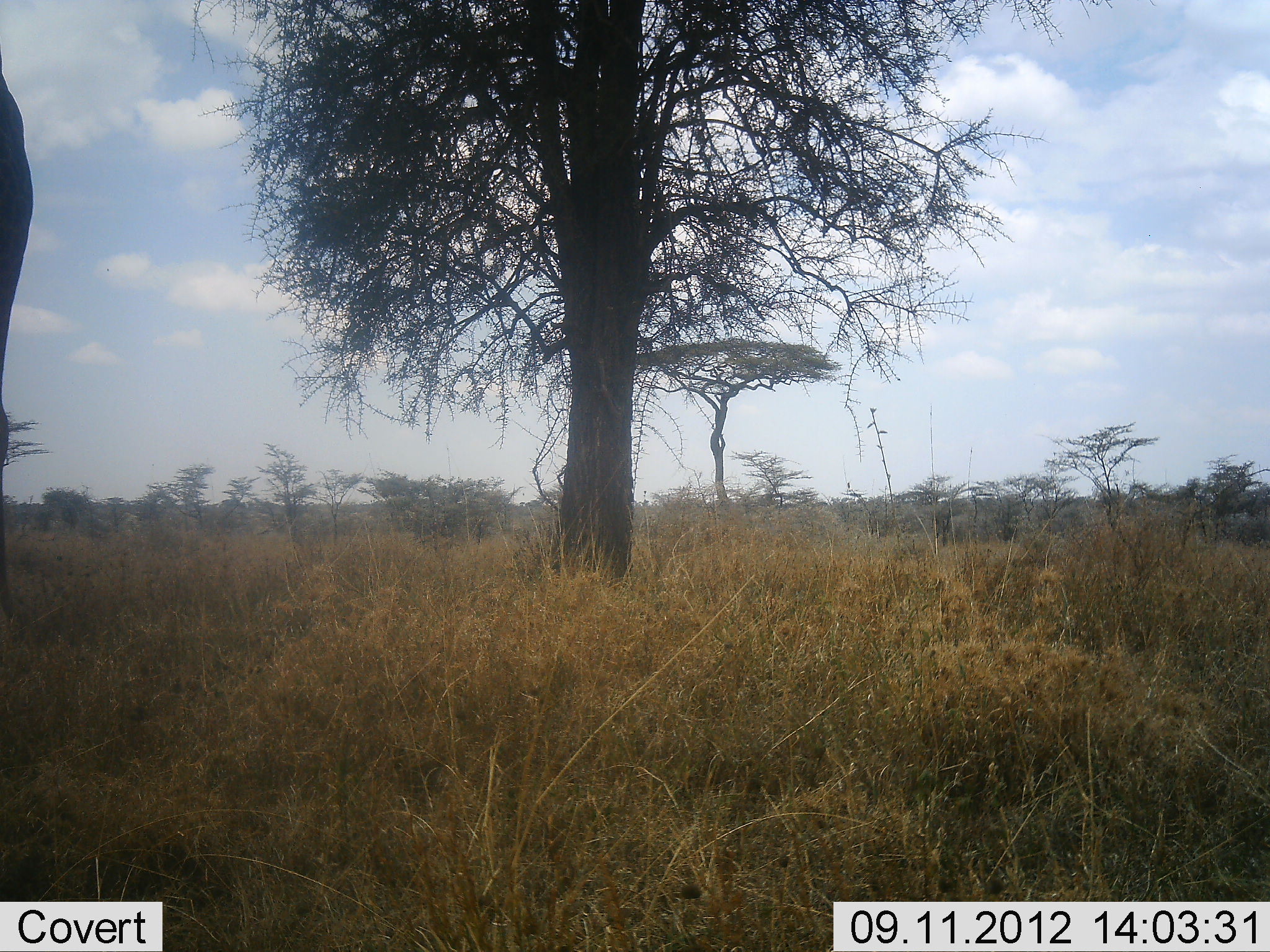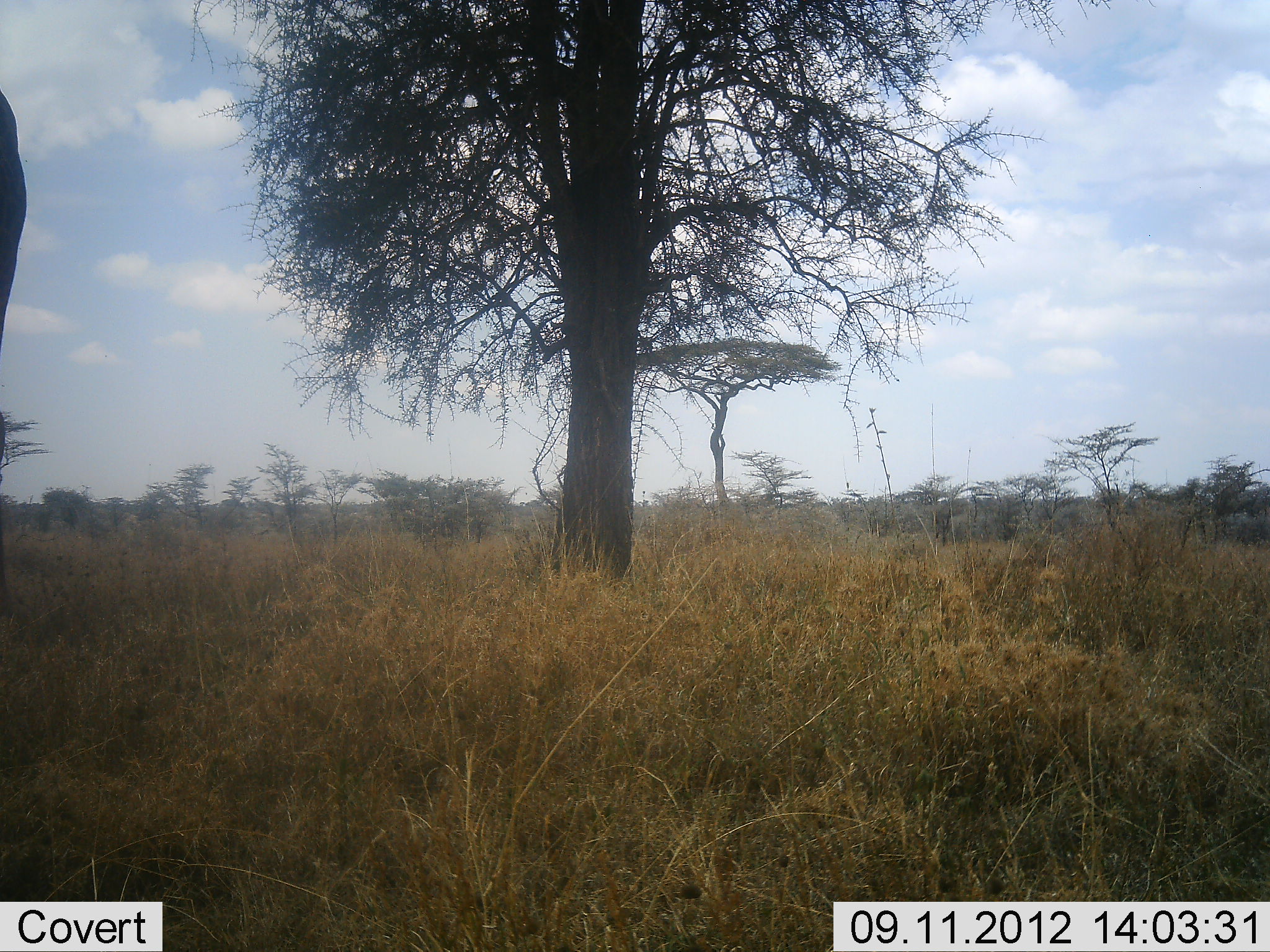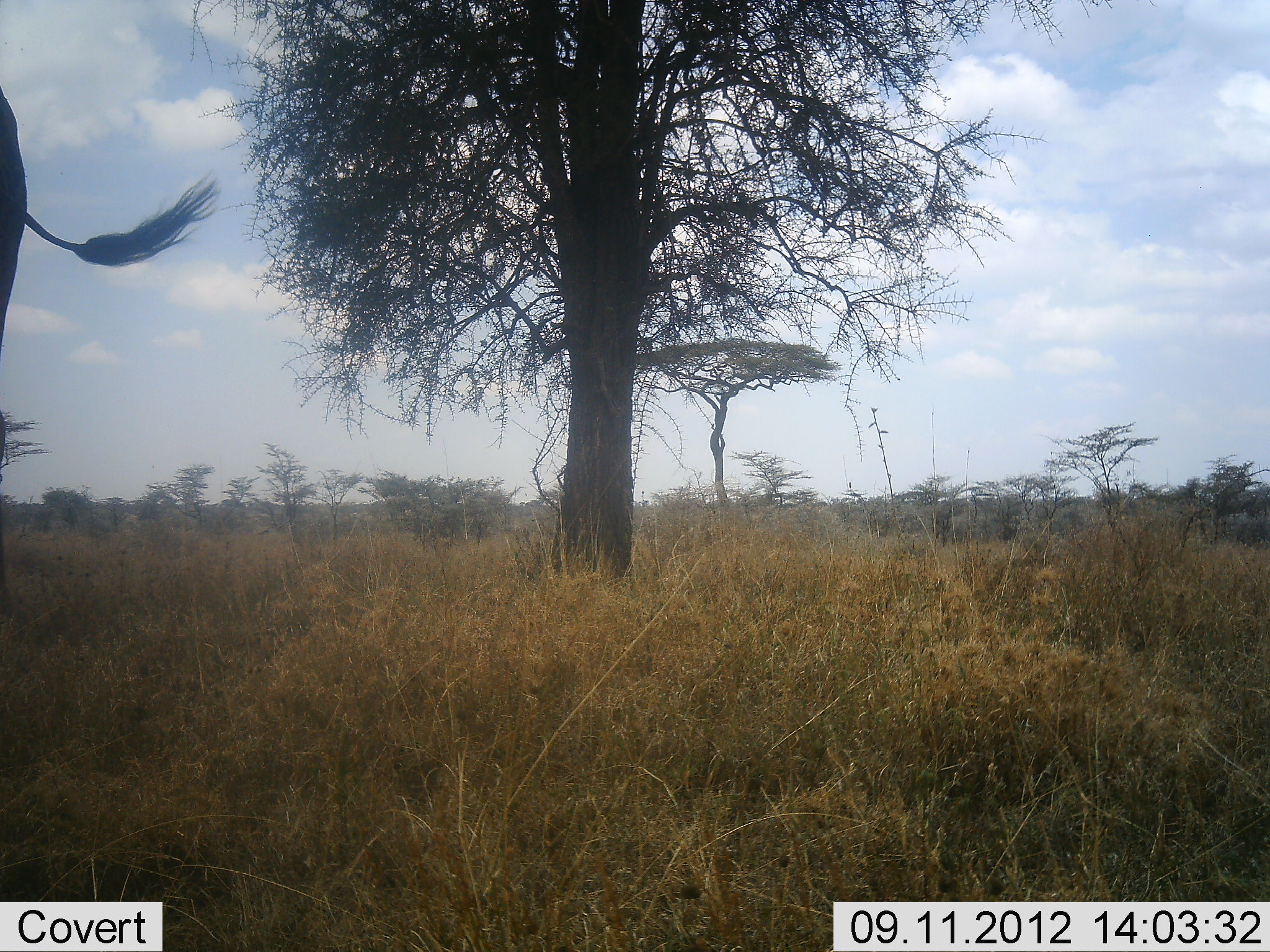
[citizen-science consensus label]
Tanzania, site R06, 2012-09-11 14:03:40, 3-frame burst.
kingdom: Animalia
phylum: Chordata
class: Mammalia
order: Artiodactyla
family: Giraffidae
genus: Giraffa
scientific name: Giraffa camelopardalis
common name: giraffe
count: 1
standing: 100%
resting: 0%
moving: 0%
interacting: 0%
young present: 0%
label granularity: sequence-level